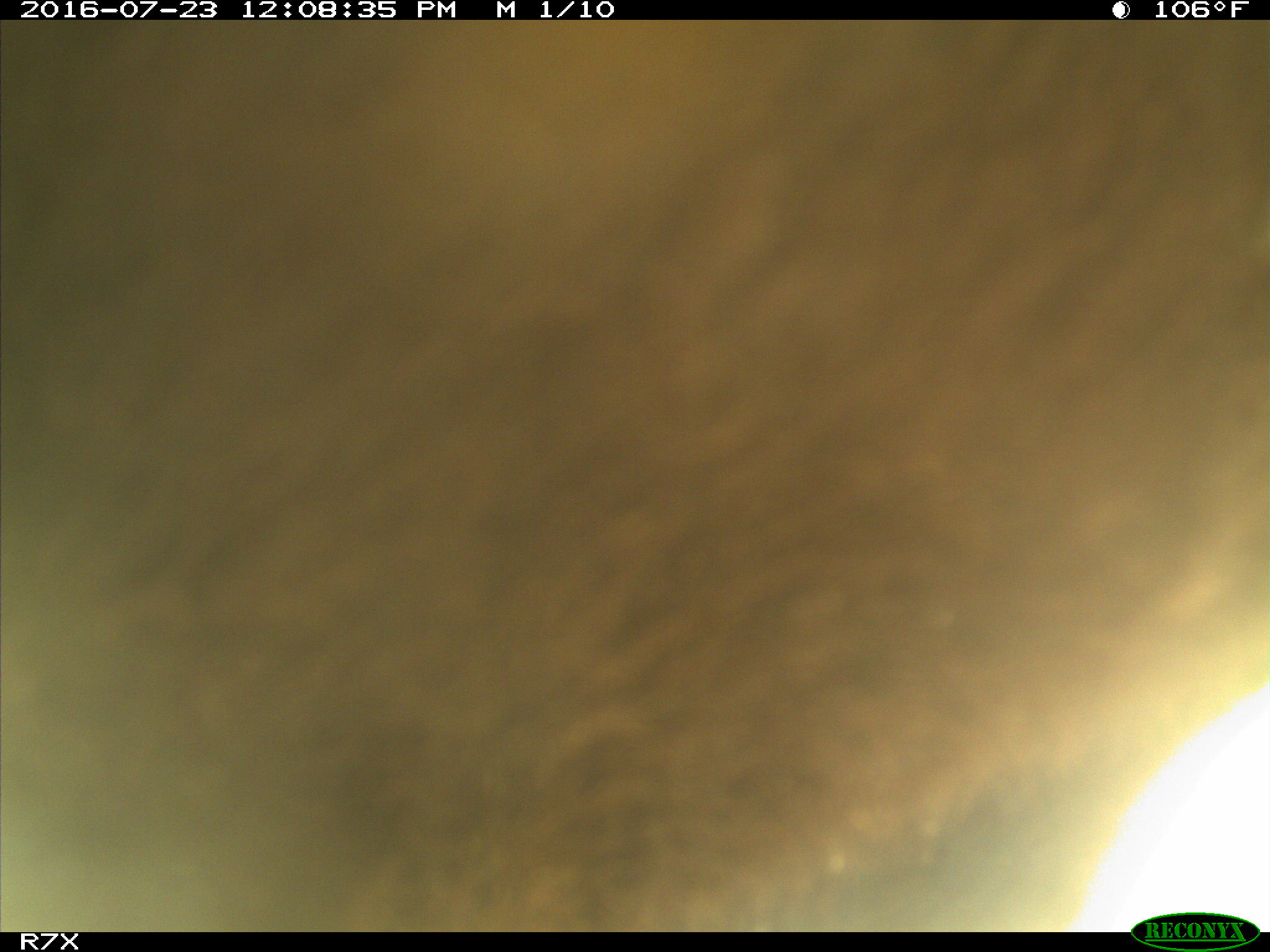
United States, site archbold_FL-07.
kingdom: Animalia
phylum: Chordata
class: Mammalia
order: Artiodactyla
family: Bovidae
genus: Bos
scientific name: Bos taurus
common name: domestic cow